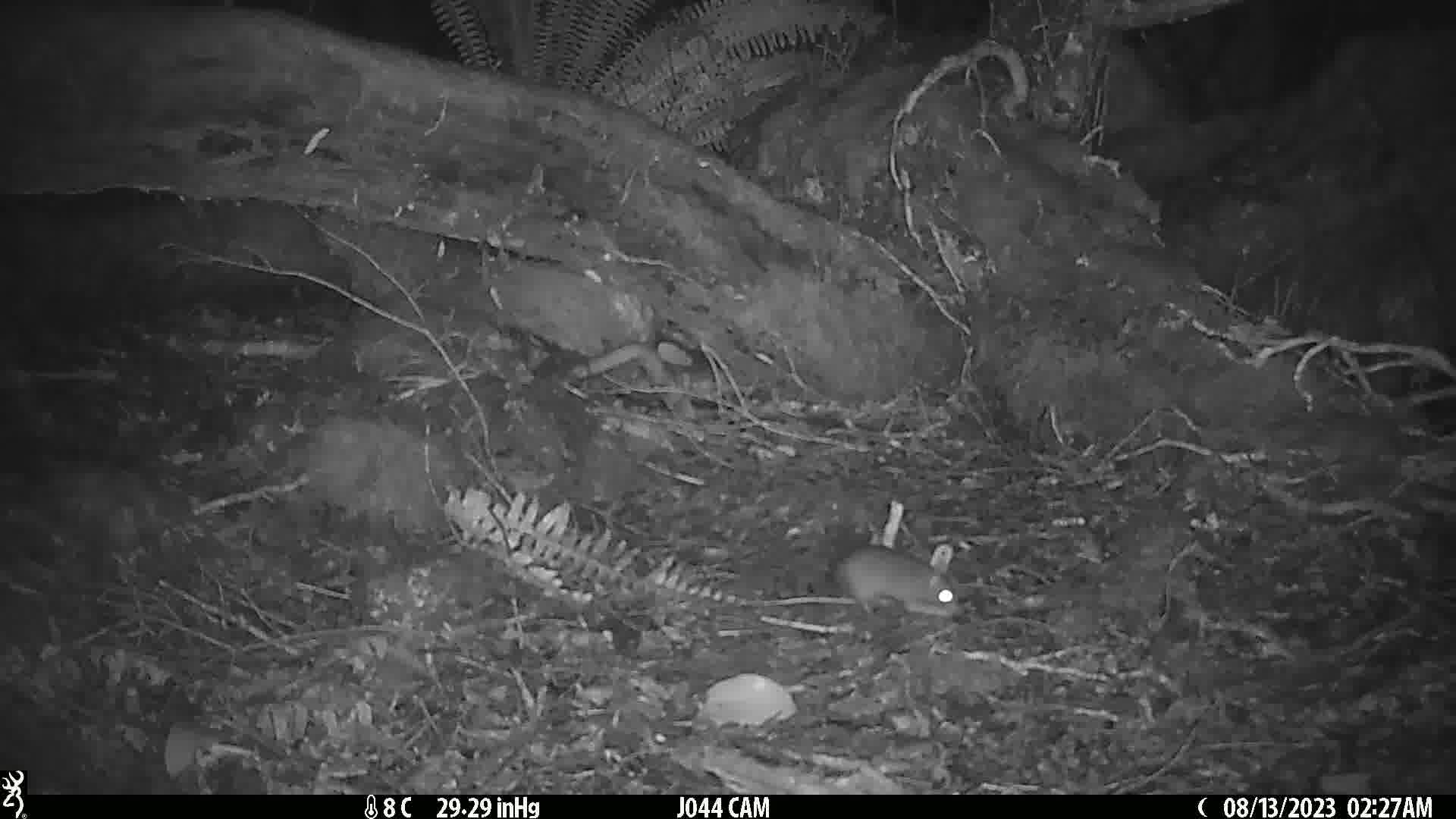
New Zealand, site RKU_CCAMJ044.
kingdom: Animalia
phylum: Chordata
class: Mammalia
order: Rodentia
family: Muridae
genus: Rattus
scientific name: Rattus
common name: rat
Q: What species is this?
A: Rat (Rattus).